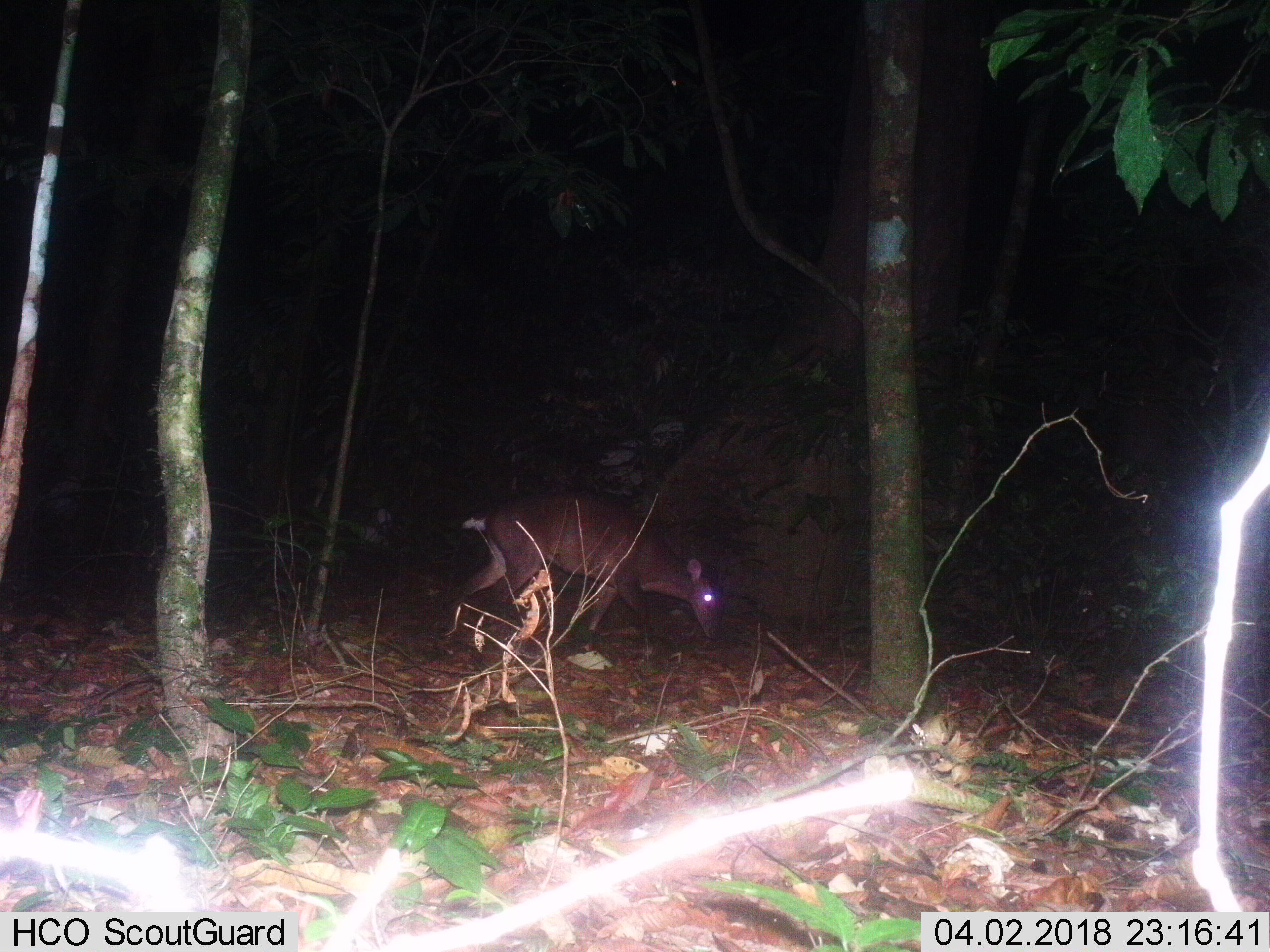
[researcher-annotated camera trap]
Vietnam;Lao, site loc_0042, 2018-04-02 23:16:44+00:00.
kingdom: Animalia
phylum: Chordata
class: Mammalia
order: Artiodactyla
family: Cervidae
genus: Muntiacus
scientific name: Muntiacus vuquangensis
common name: large-antlered muntjac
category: large antlered muntjac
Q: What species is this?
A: Large antlered muntjac (large-antlered muntjac) (Muntiacus vuquangensis).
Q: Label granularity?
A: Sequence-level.